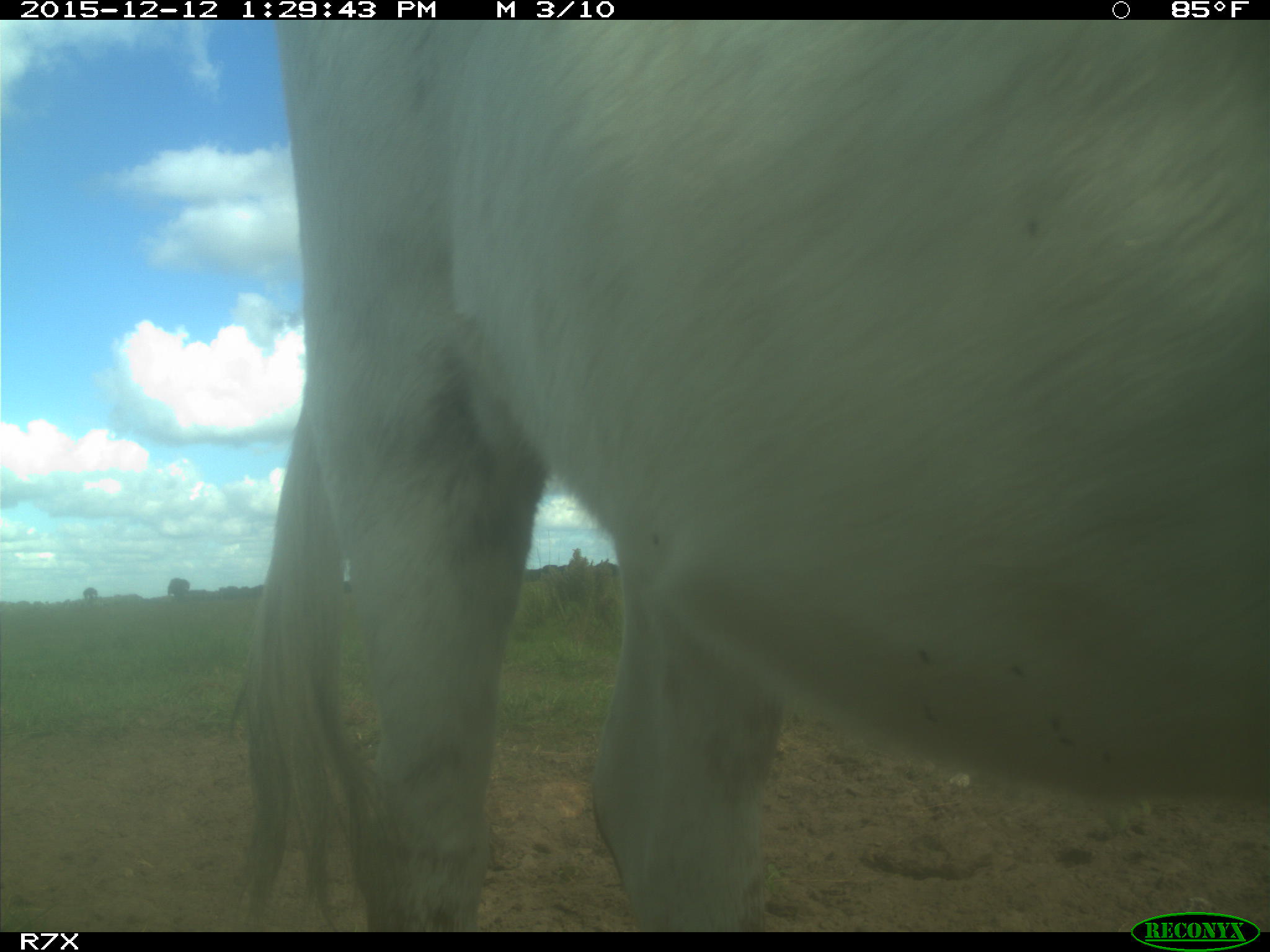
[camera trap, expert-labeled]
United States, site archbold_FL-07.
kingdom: Animalia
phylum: Chordata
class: Mammalia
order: Artiodactyla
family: Bovidae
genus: Bos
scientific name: Bos taurus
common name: domestic cow